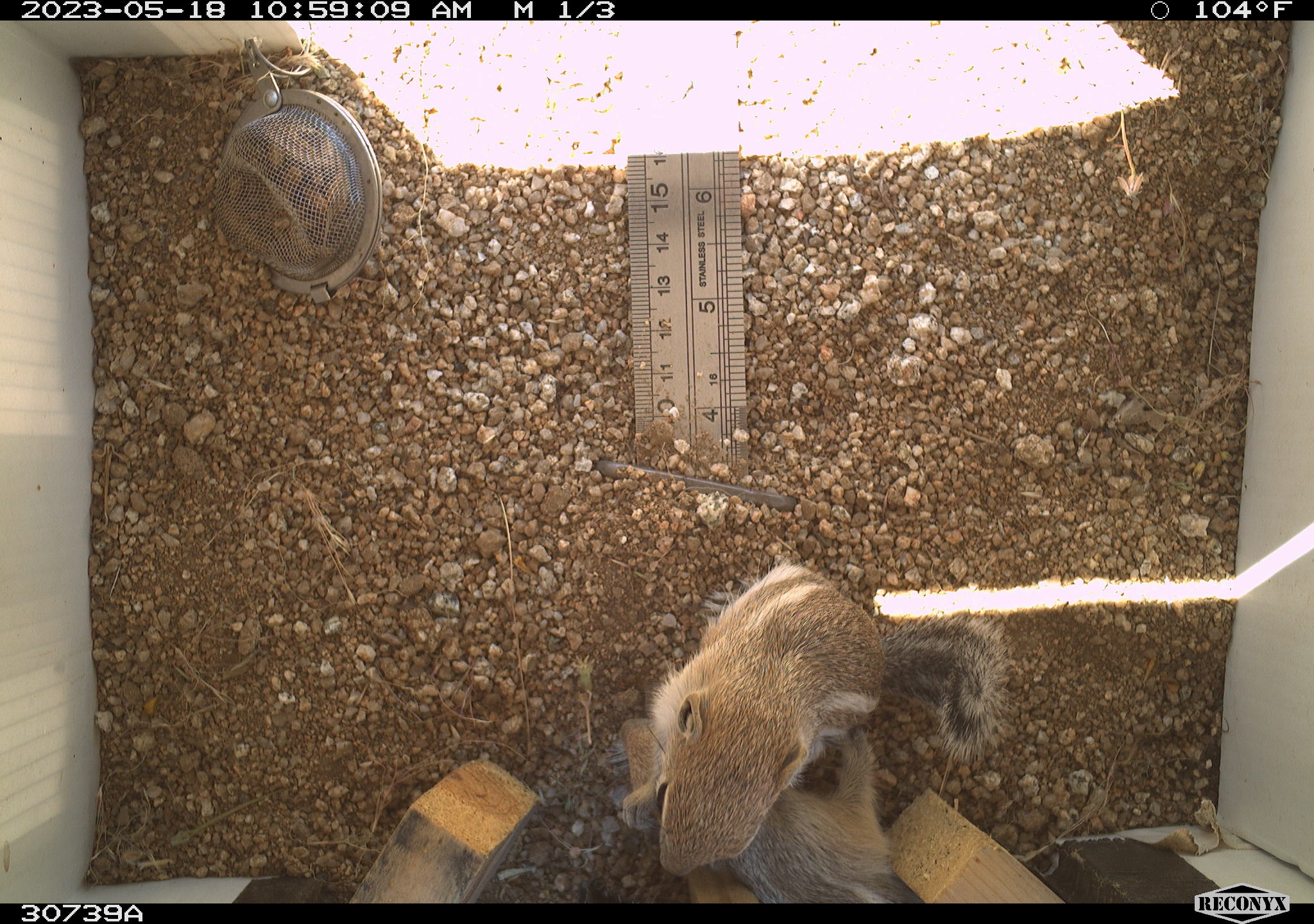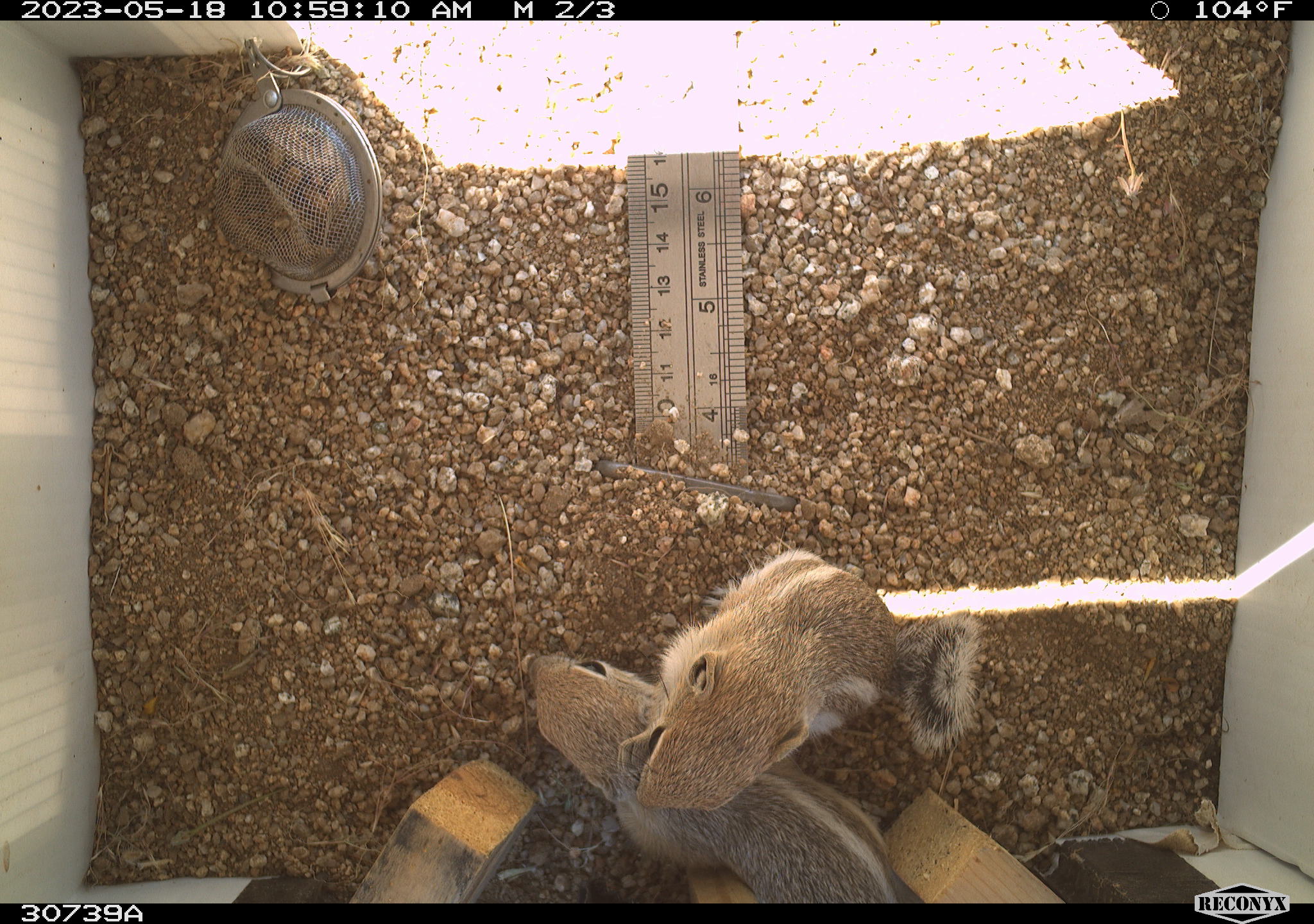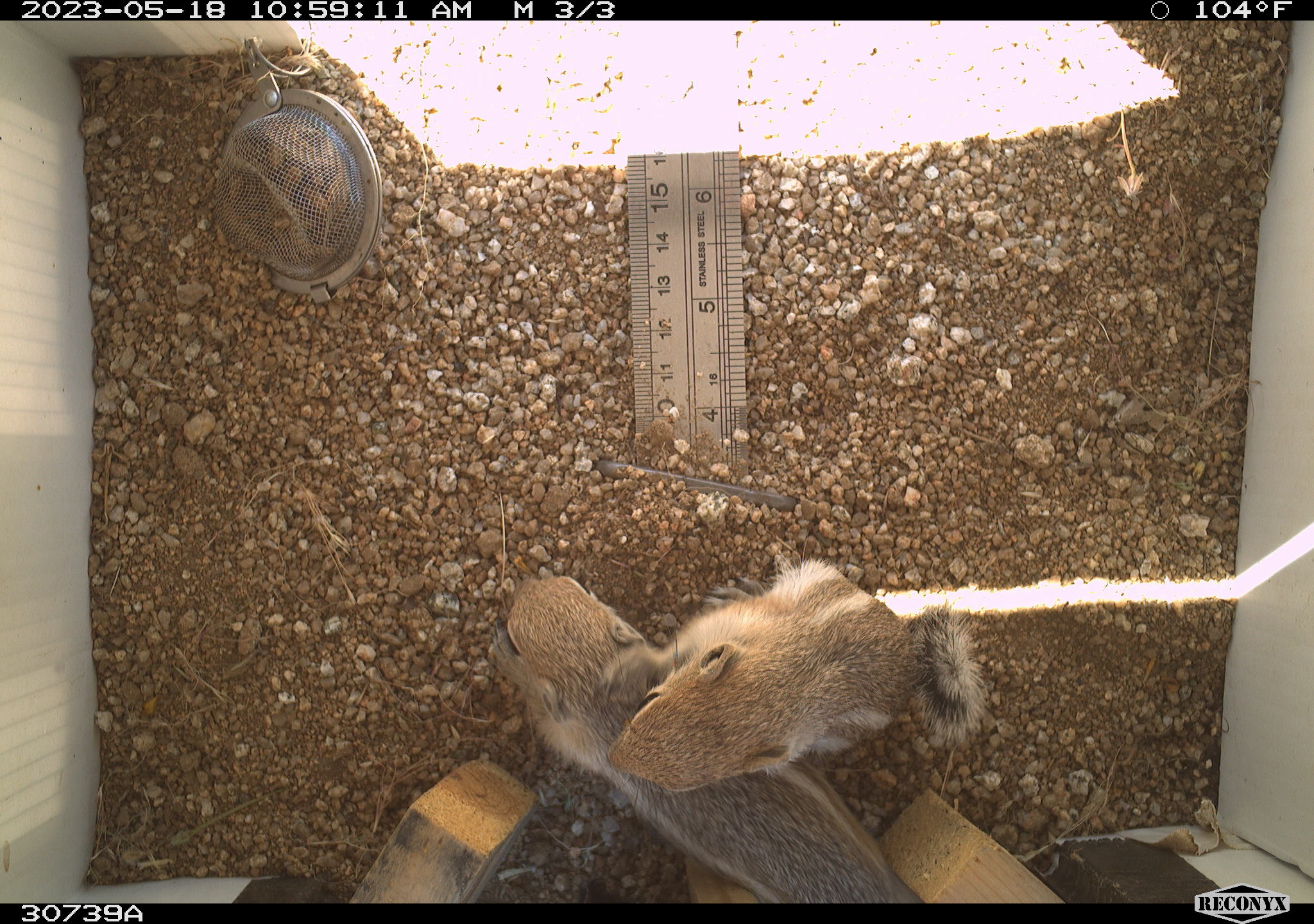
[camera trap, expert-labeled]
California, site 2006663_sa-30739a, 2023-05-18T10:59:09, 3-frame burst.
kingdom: Animalia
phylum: Chordata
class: Mammalia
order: Rodentia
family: Sciuridae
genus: Ammospermophilus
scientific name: Ammospermophilus leucurus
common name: white-tailed antelope squirrel